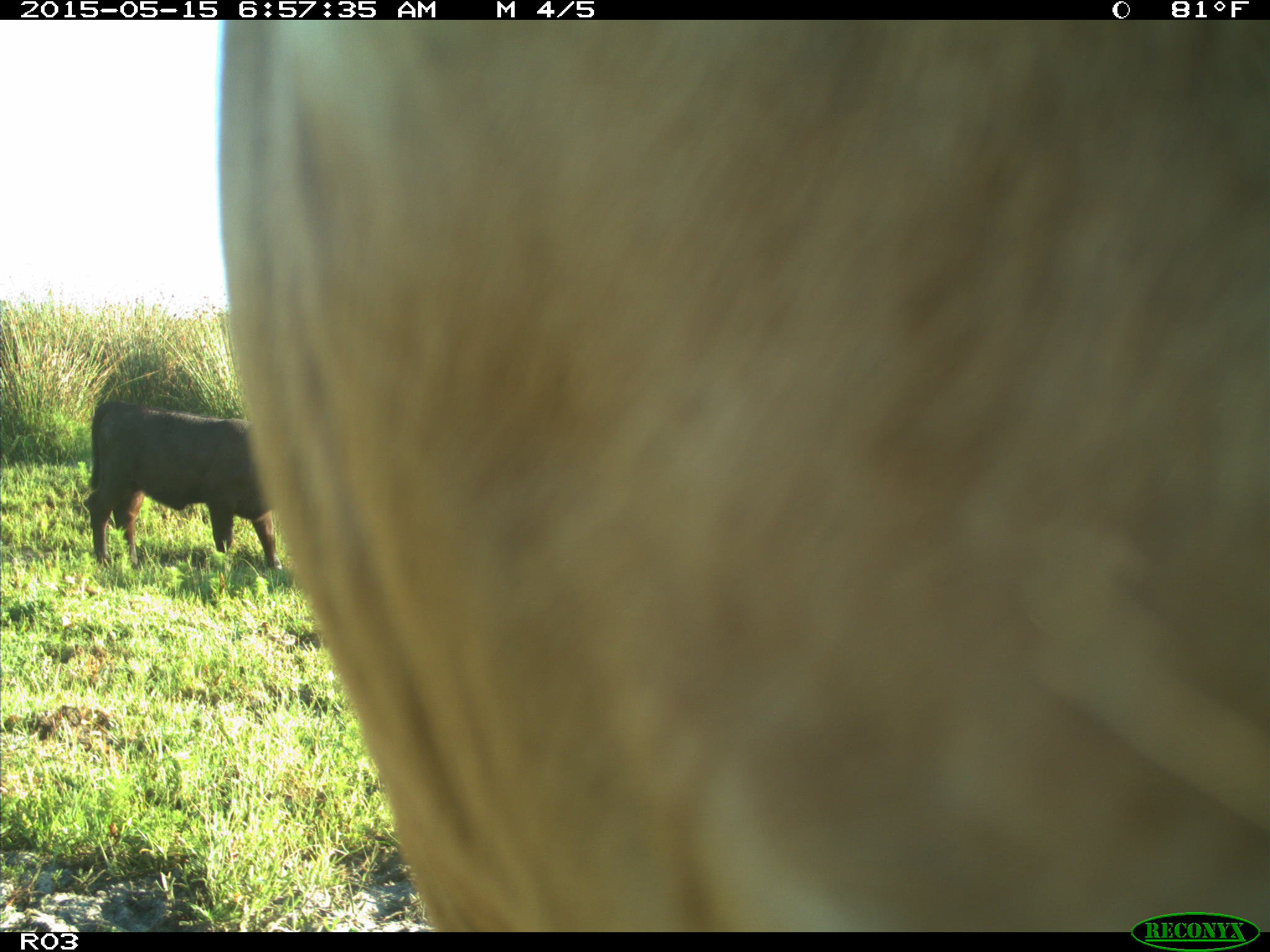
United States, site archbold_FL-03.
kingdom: Animalia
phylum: Chordata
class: Mammalia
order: Artiodactyla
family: Bovidae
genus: Bos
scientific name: Bos taurus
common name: domestic cow